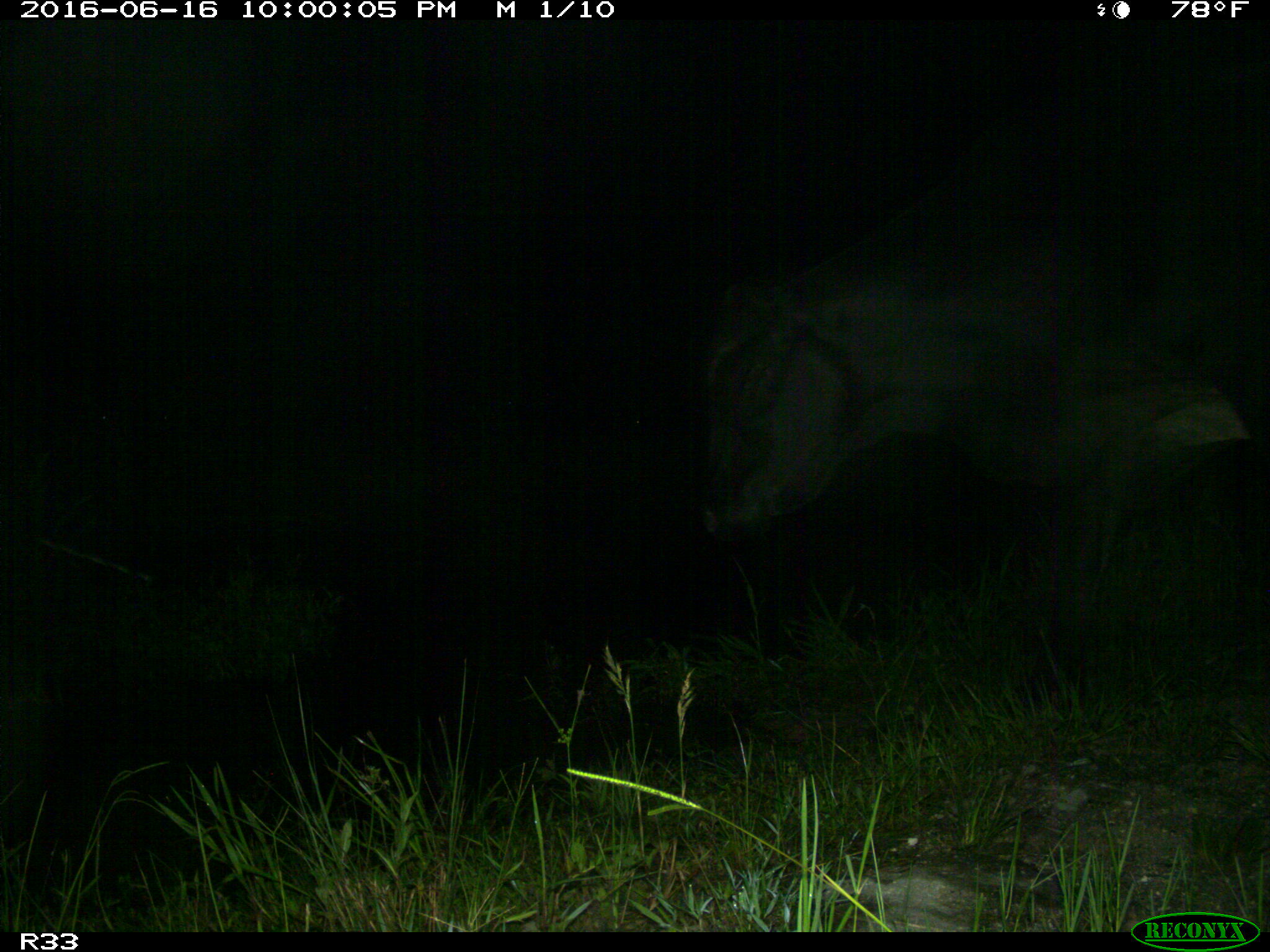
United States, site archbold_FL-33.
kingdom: Animalia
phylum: Chordata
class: Mammalia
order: Artiodactyla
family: Bovidae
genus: Bos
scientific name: Bos taurus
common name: domestic cow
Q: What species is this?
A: Bos taurus (domestic cow).